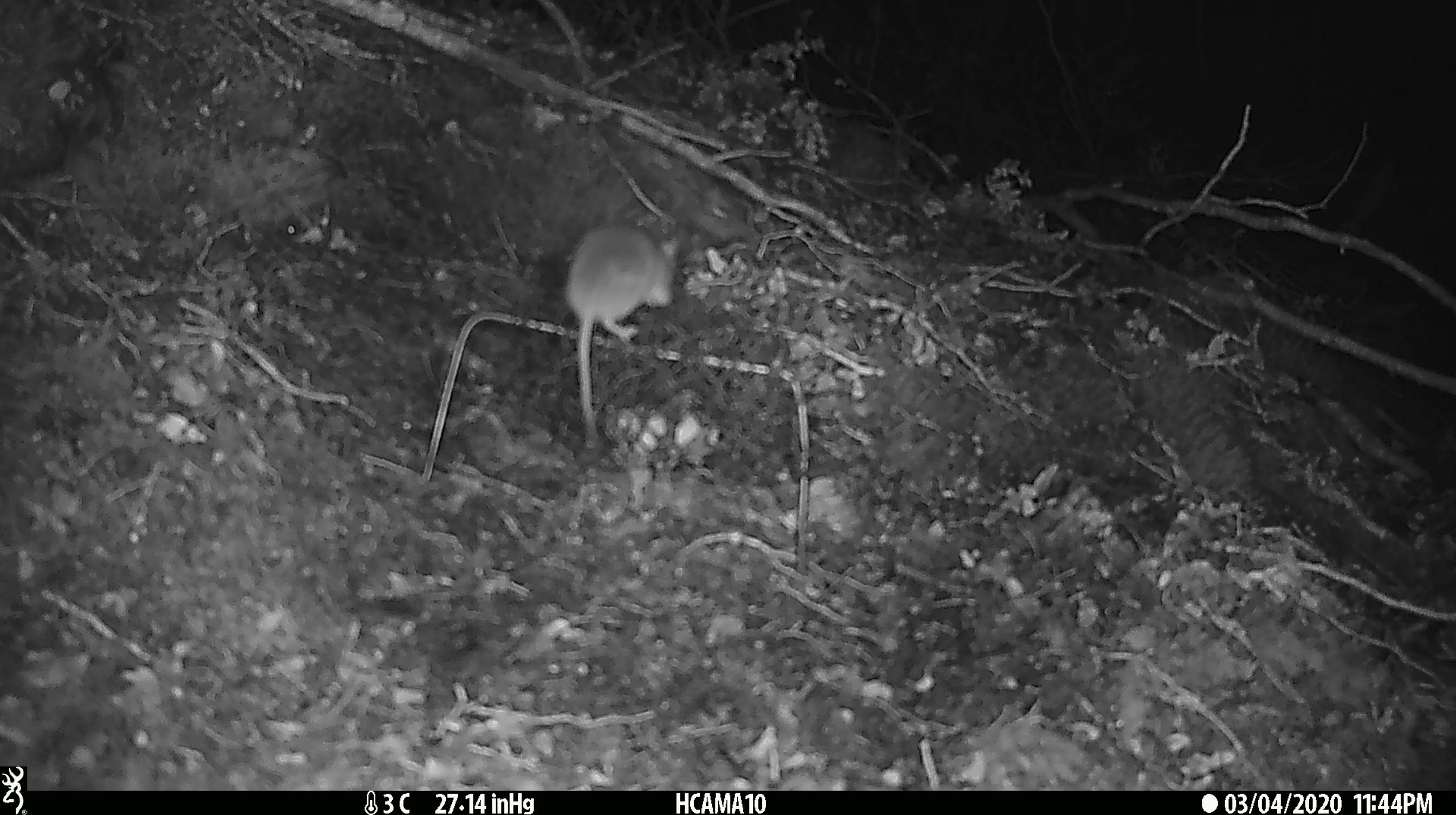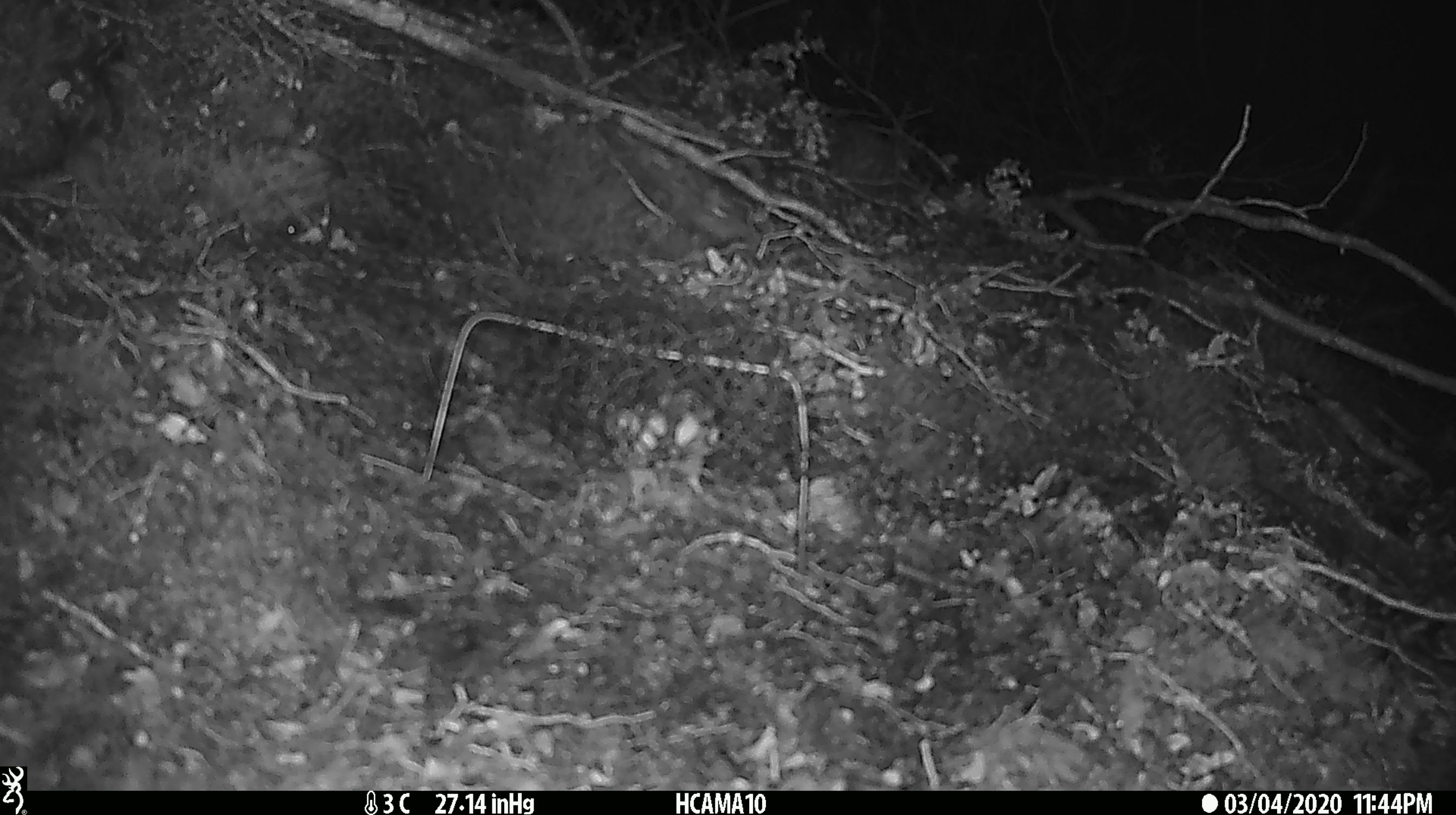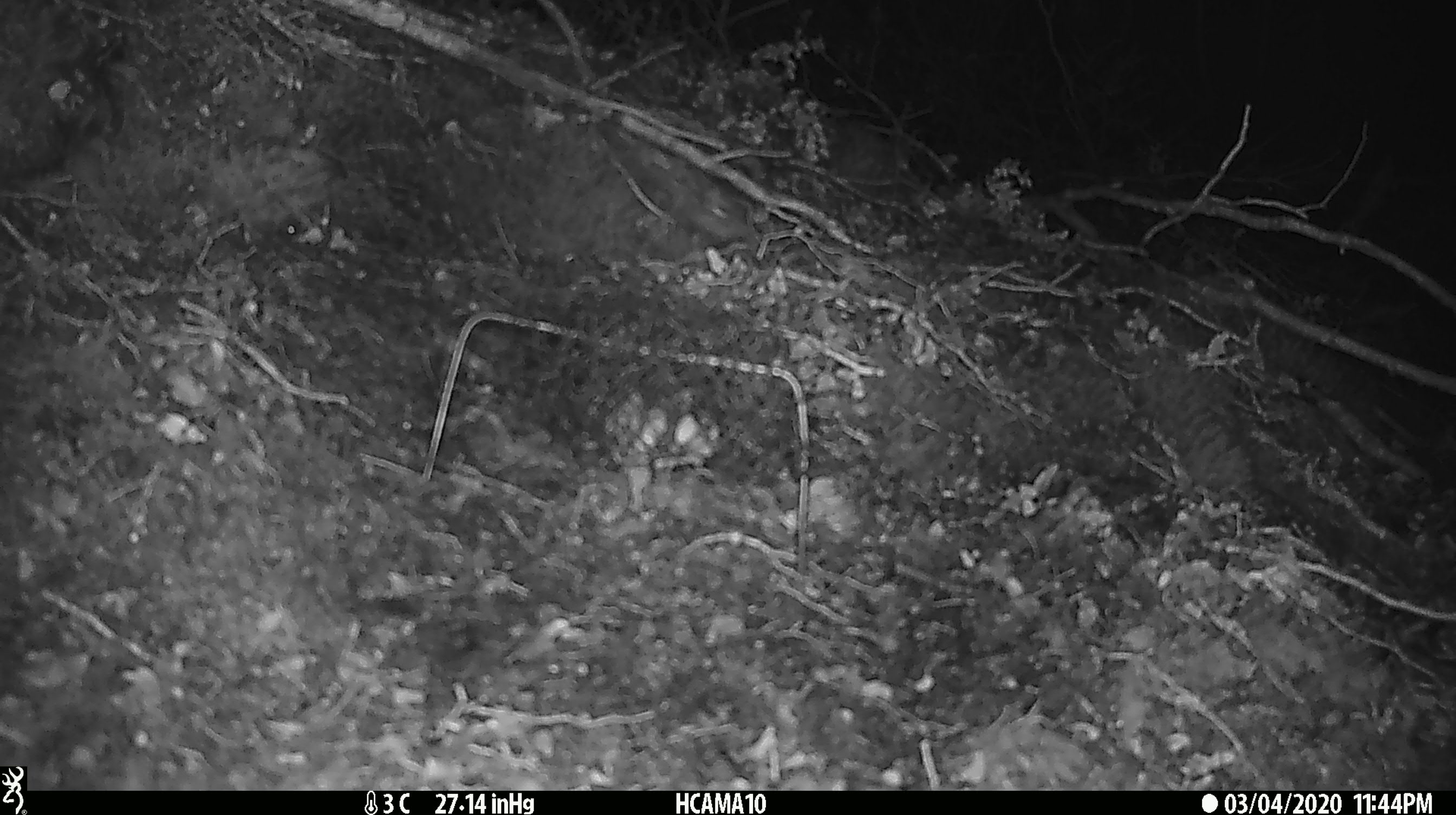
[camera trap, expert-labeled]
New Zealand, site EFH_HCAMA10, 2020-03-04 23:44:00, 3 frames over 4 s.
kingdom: Animalia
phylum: Chordata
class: Mammalia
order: Rodentia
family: Muridae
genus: Mus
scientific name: Mus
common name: mouse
Mouse (Mus).